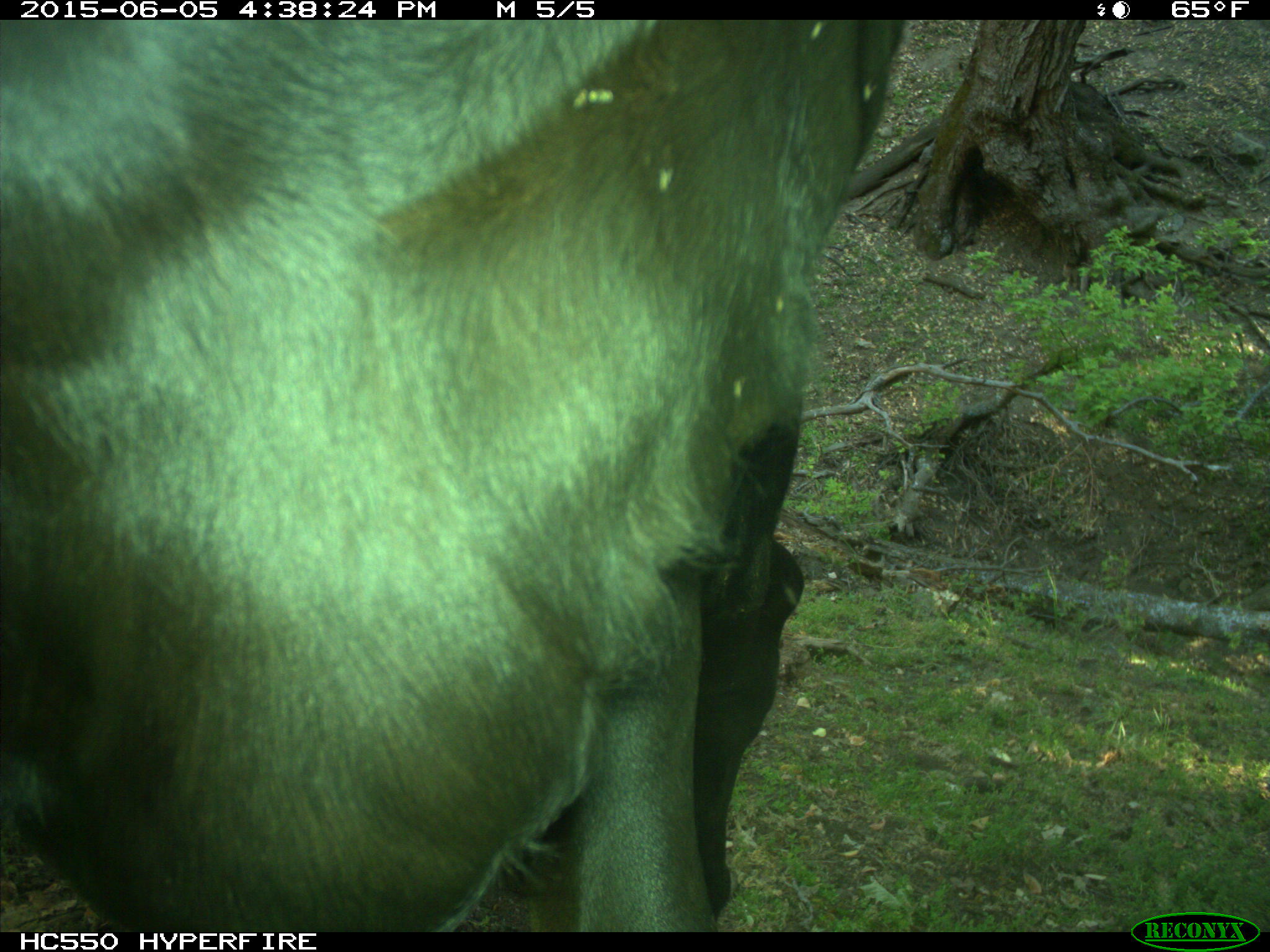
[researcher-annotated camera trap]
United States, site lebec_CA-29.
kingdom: Animalia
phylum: Chordata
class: Mammalia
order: Artiodactyla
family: Bovidae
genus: Bos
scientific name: Bos taurus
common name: domestic cow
Bos taurus (domestic cow).